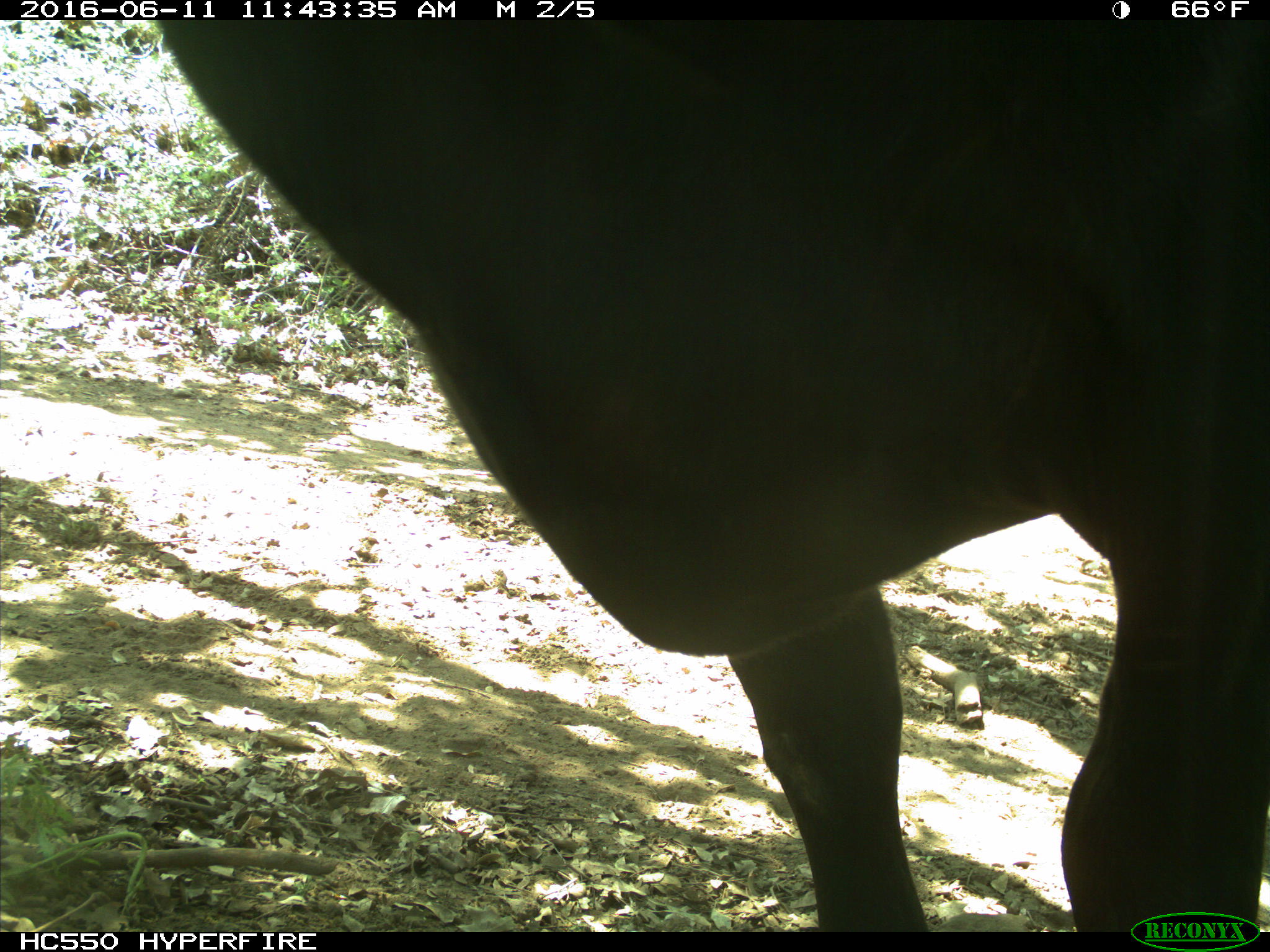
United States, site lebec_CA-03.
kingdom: Animalia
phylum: Chordata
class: Mammalia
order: Artiodactyla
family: Bovidae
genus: Bos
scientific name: Bos taurus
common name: domestic cow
Bos taurus (domestic cow).